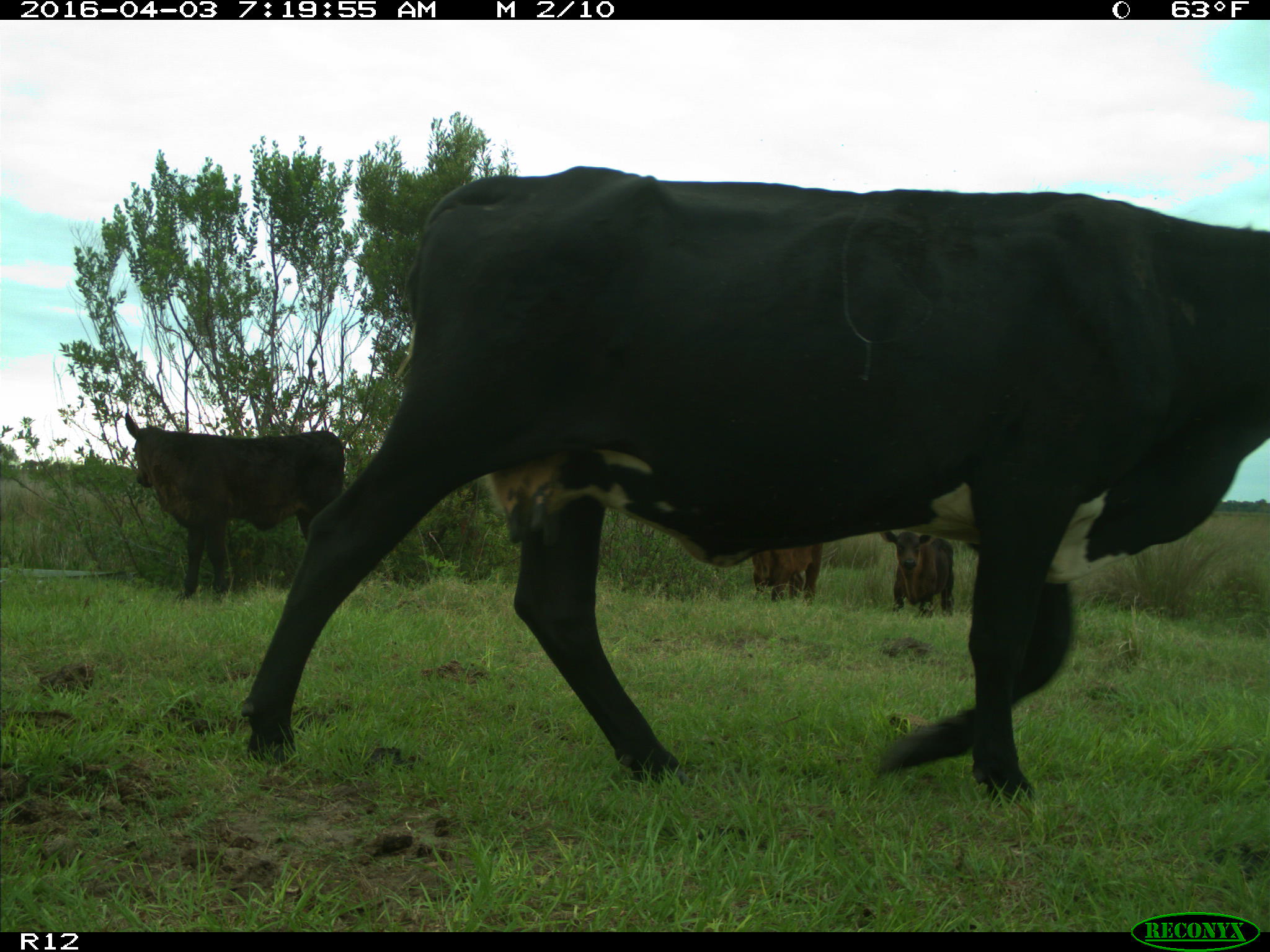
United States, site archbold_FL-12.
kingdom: Animalia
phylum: Chordata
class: Mammalia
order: Artiodactyla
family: Bovidae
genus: Bos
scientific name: Bos taurus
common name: domestic cow